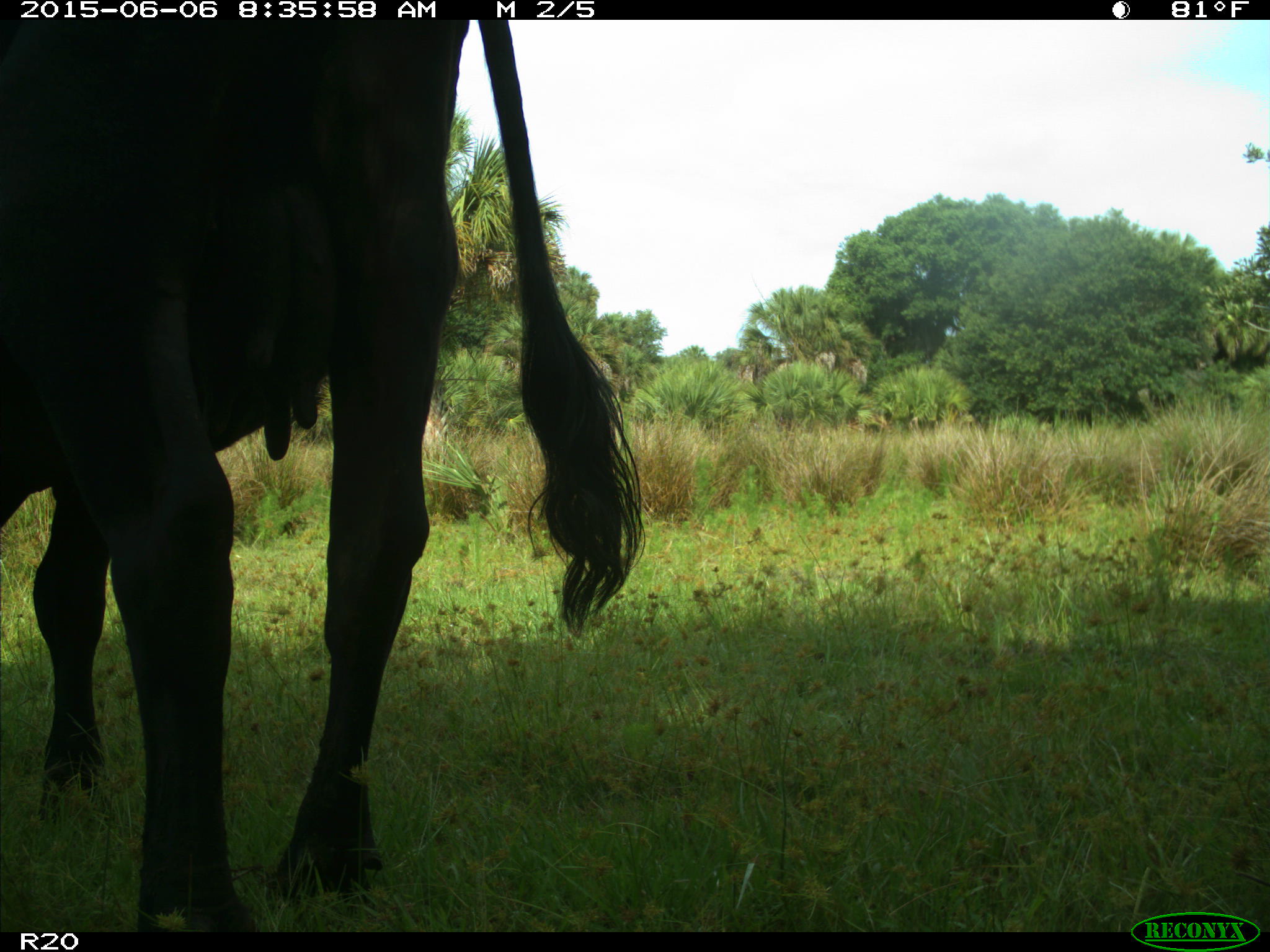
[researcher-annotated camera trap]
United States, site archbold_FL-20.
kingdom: Animalia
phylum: Chordata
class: Mammalia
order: Artiodactyla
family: Bovidae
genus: Bos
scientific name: Bos taurus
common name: domestic cow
Bos taurus (domestic cow).